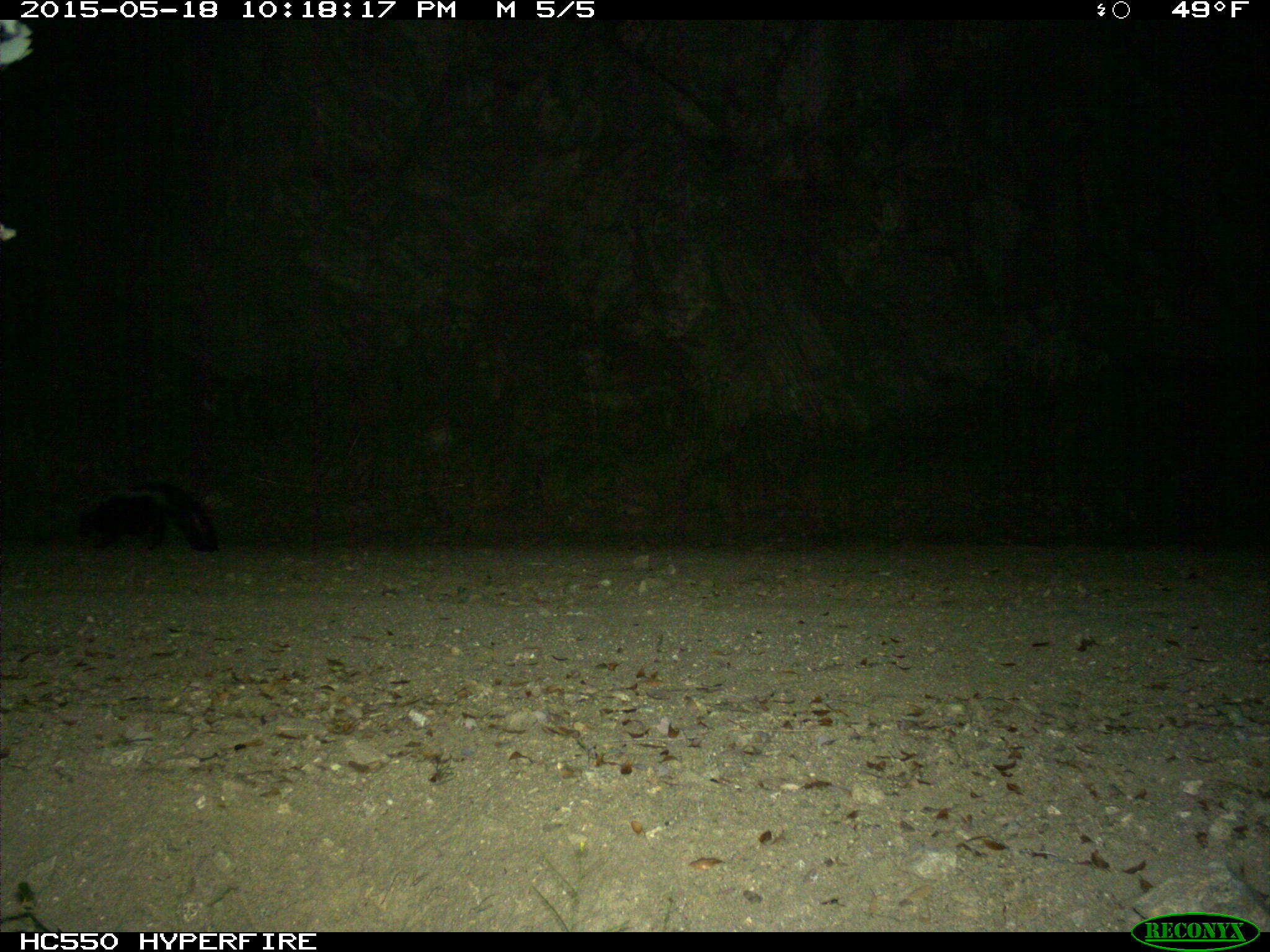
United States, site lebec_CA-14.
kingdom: Animalia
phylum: Chordata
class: Mammalia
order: Carnivora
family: Mephitidae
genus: Mephitis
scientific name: Mephitis mephitis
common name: striped skunk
Mephitis mephitis (striped skunk).